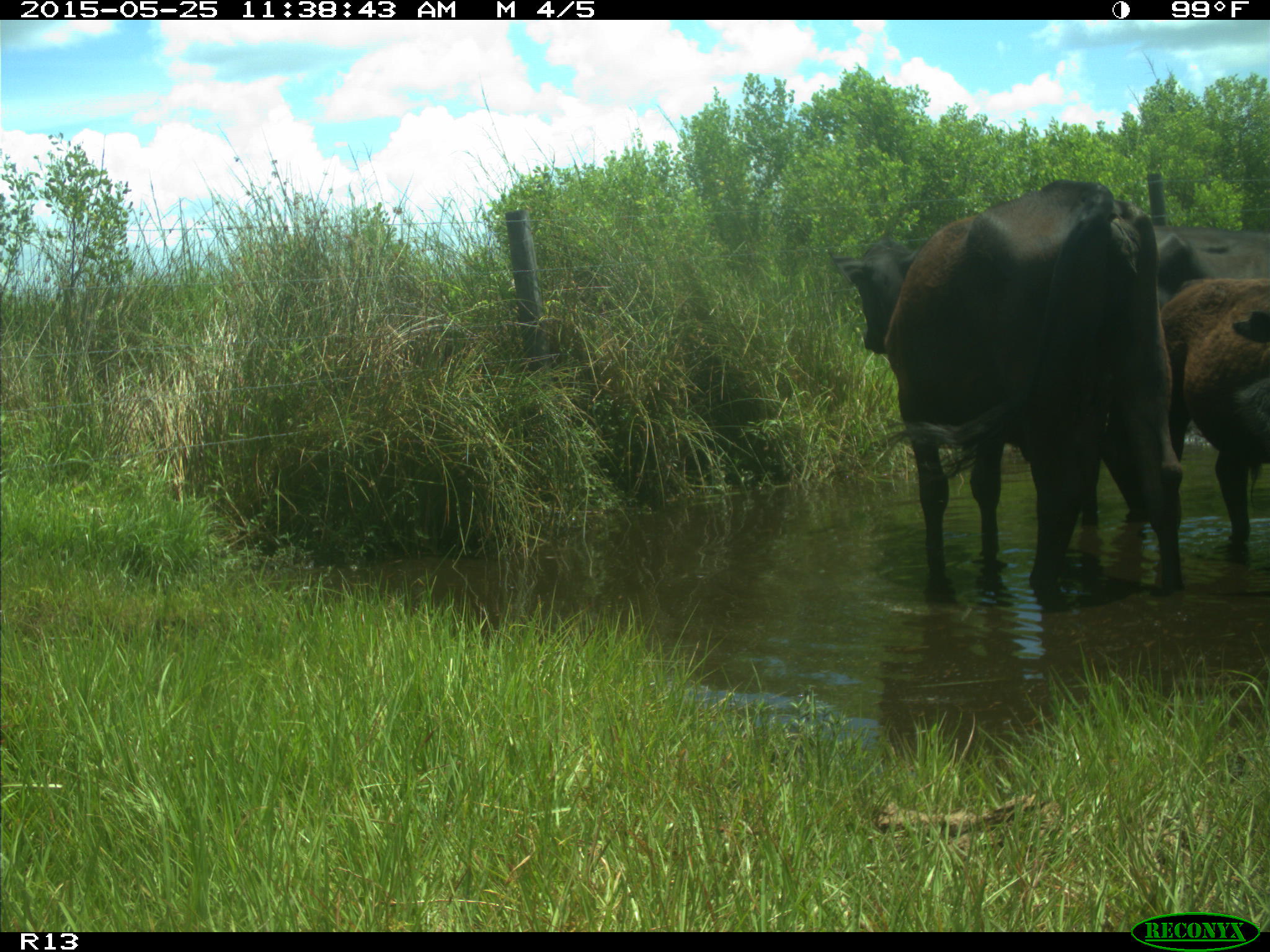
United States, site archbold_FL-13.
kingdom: Animalia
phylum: Chordata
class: Mammalia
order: Artiodactyla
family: Bovidae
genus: Bos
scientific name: Bos taurus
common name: domestic cow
Bos taurus (domestic cow).